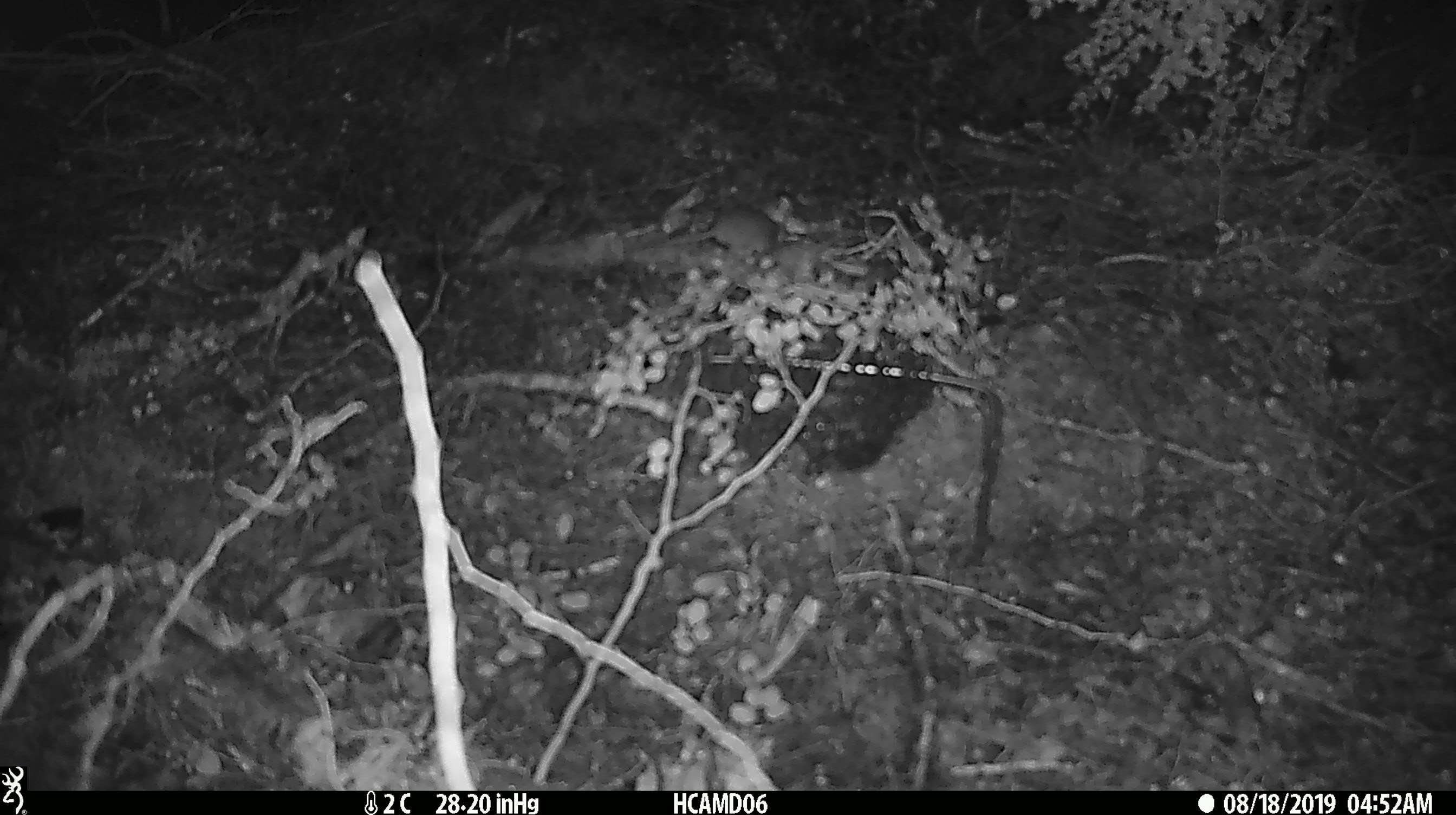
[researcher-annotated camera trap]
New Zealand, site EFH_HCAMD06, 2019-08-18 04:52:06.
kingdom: Animalia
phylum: Chordata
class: Mammalia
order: Rodentia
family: Muridae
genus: Mus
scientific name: Mus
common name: mouse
Mouse (Mus).